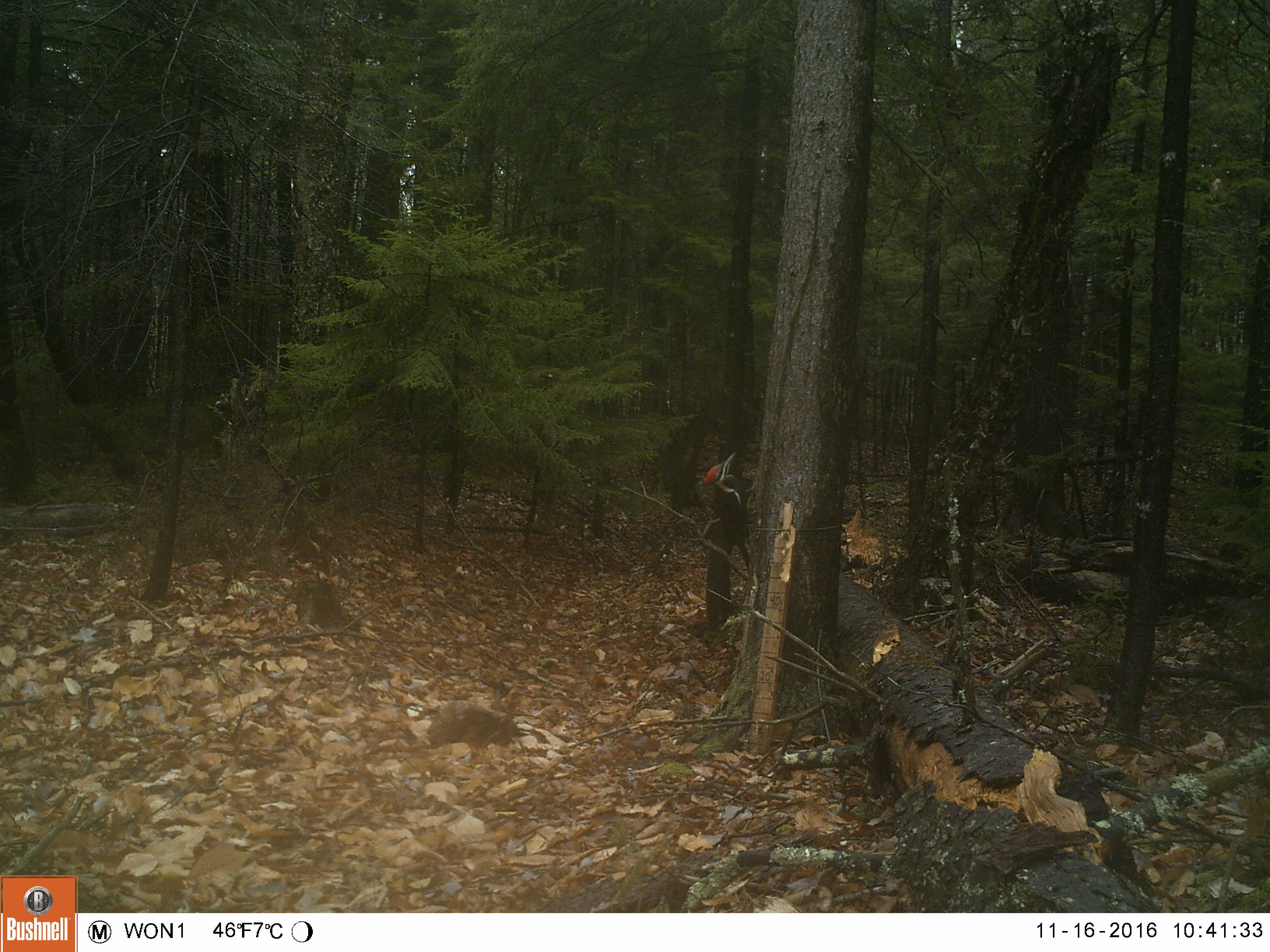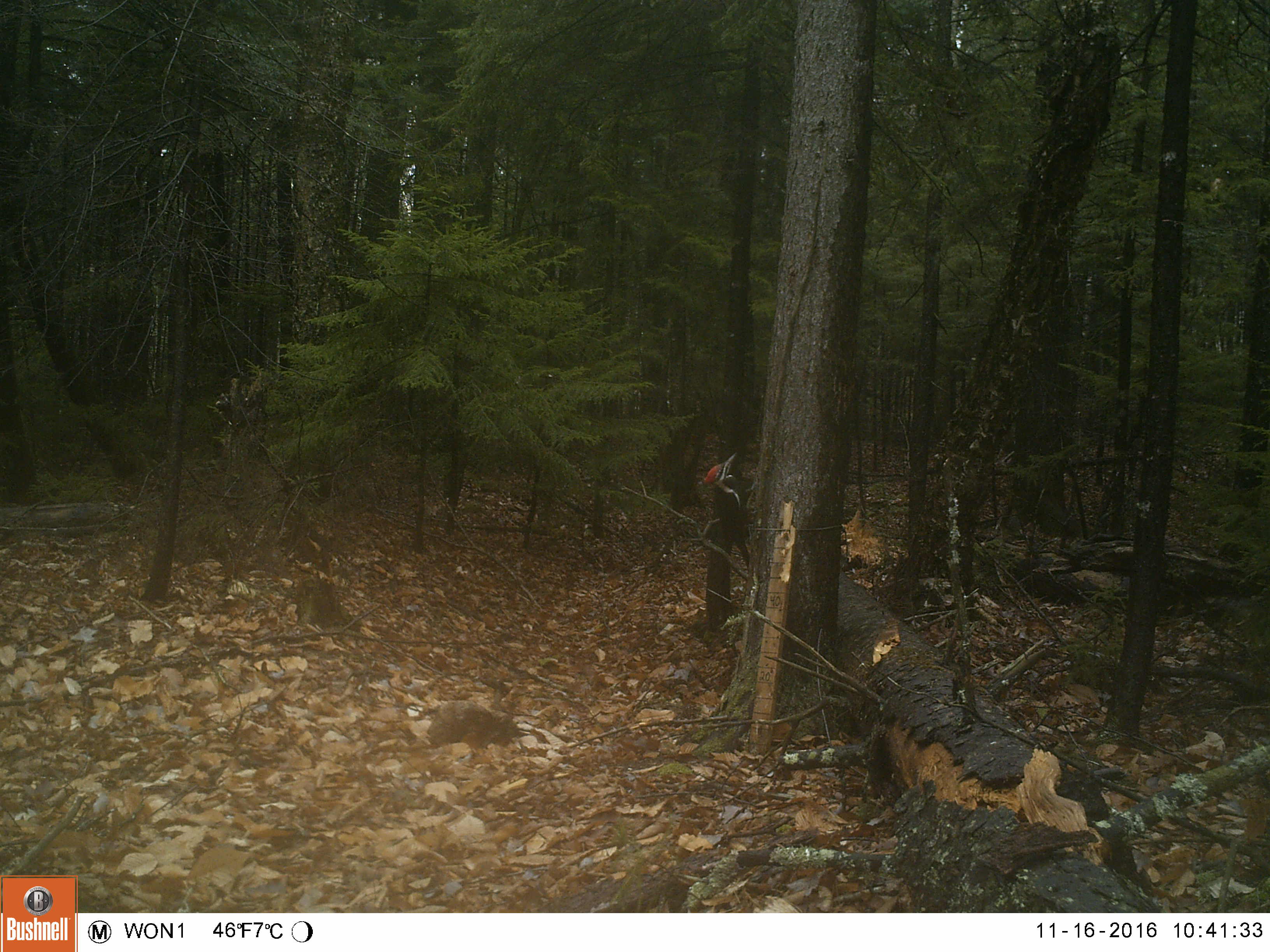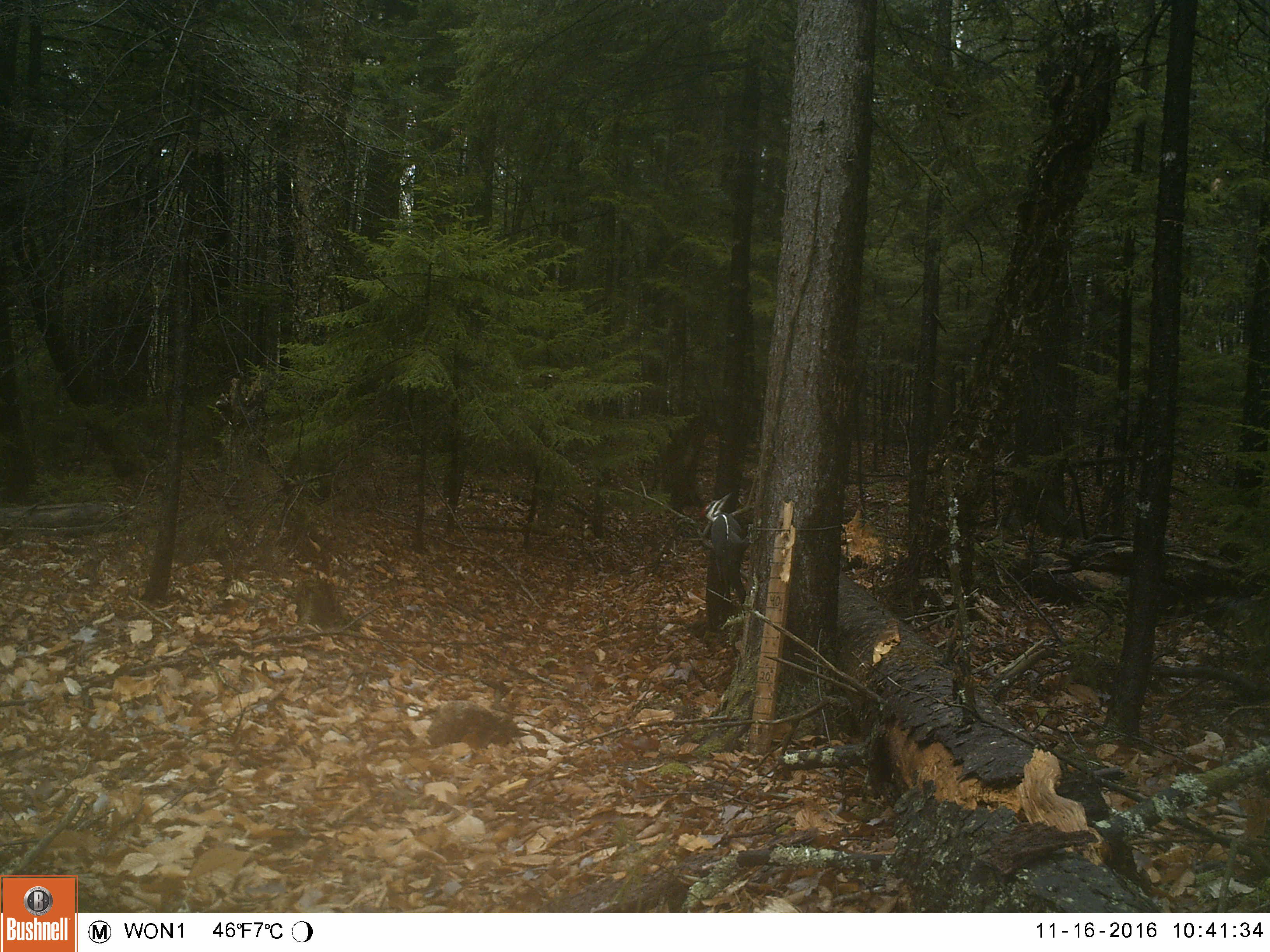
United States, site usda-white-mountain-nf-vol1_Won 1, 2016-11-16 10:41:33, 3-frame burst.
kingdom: Animalia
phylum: Chordata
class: Aves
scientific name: Aves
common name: bird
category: bird sp.